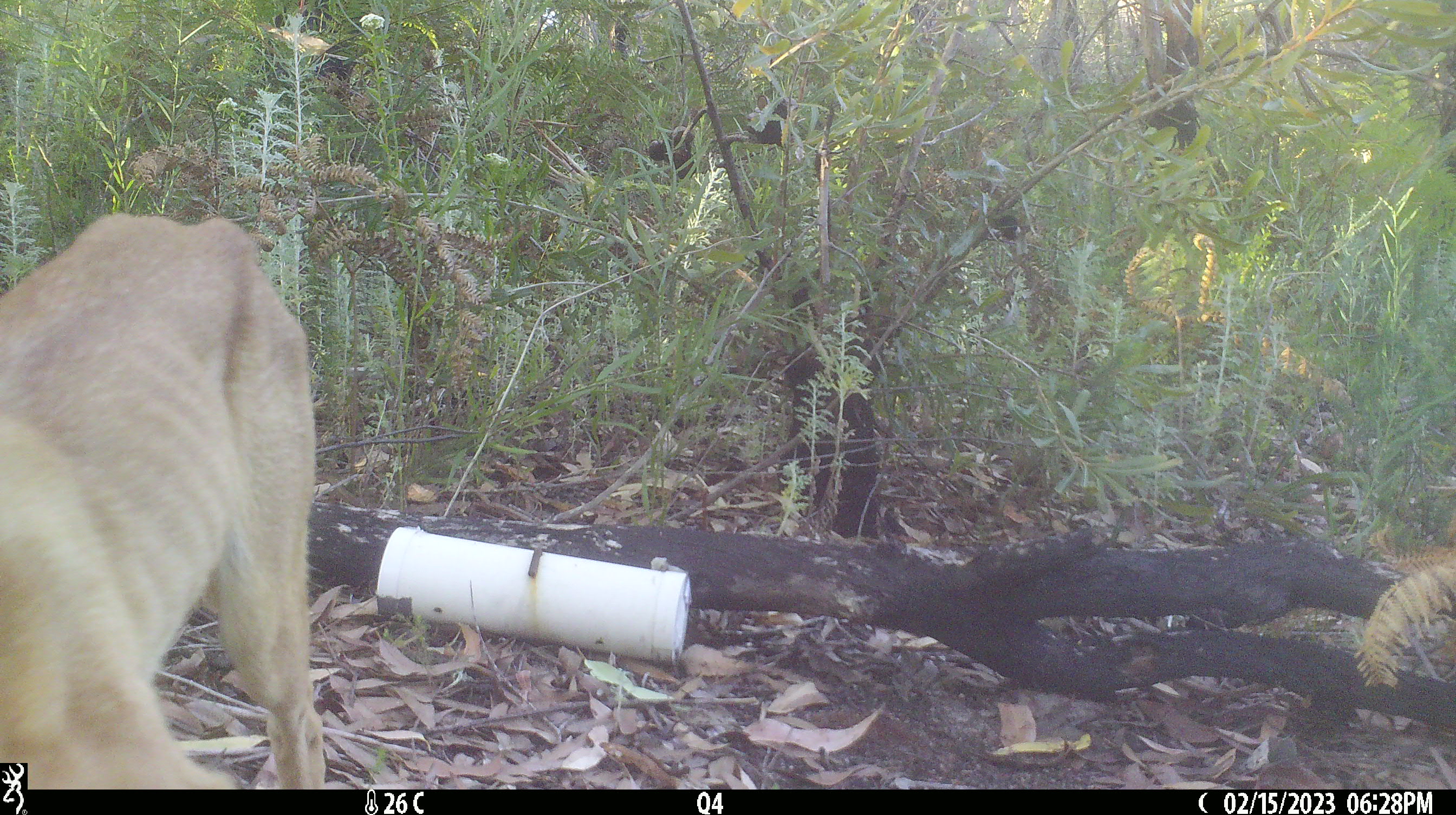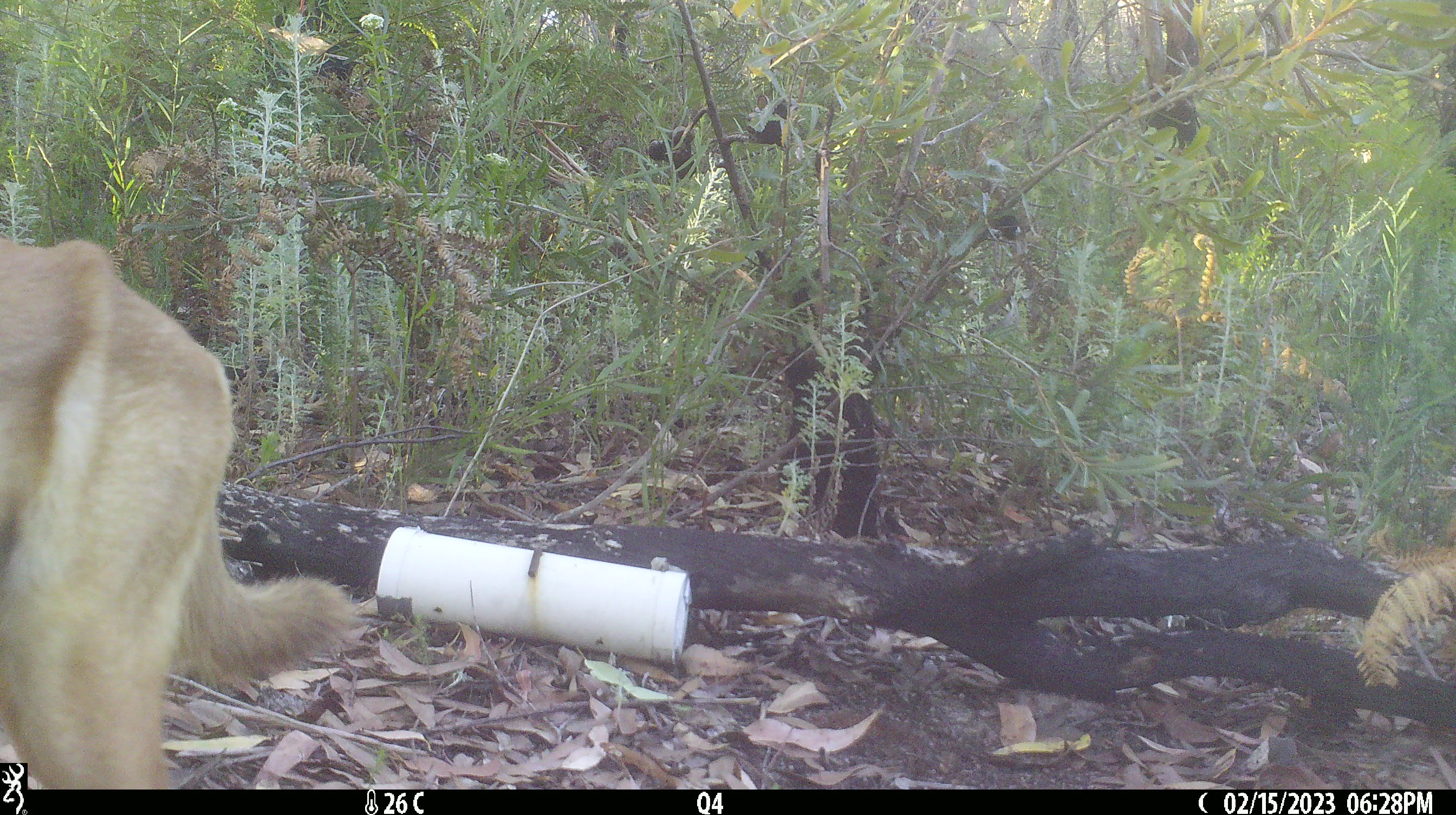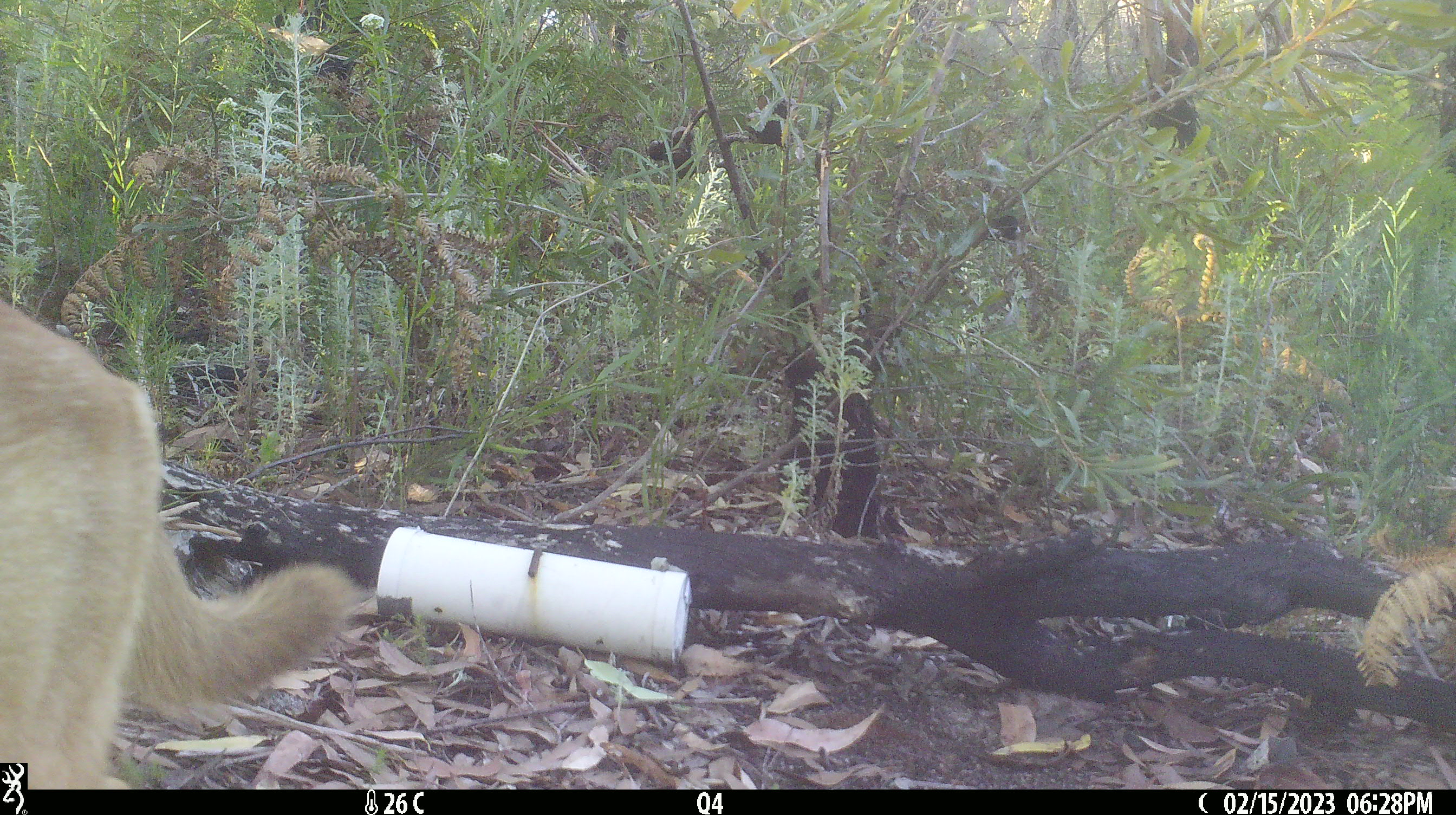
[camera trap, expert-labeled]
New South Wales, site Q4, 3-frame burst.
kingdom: Animalia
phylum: Chordata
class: Mammalia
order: Carnivora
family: Canidae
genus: Canis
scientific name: Canis familiaris dingo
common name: dingo